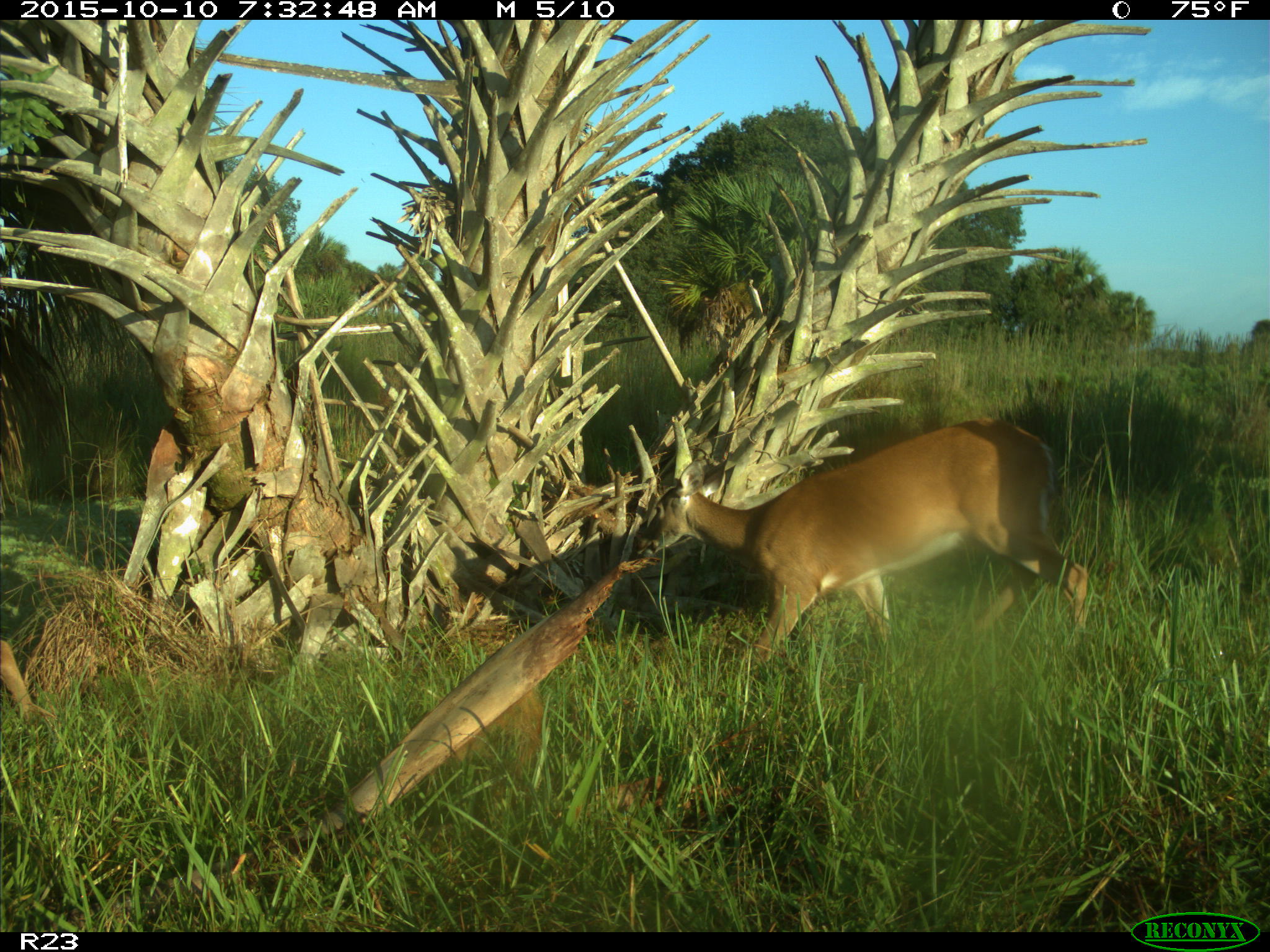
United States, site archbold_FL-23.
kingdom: Animalia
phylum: Chordata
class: Mammalia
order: Artiodactyla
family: Cervidae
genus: Odocoileus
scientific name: Odocoileus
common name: deer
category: unidentified deer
Unidentified deer (deer) (Odocoileus).